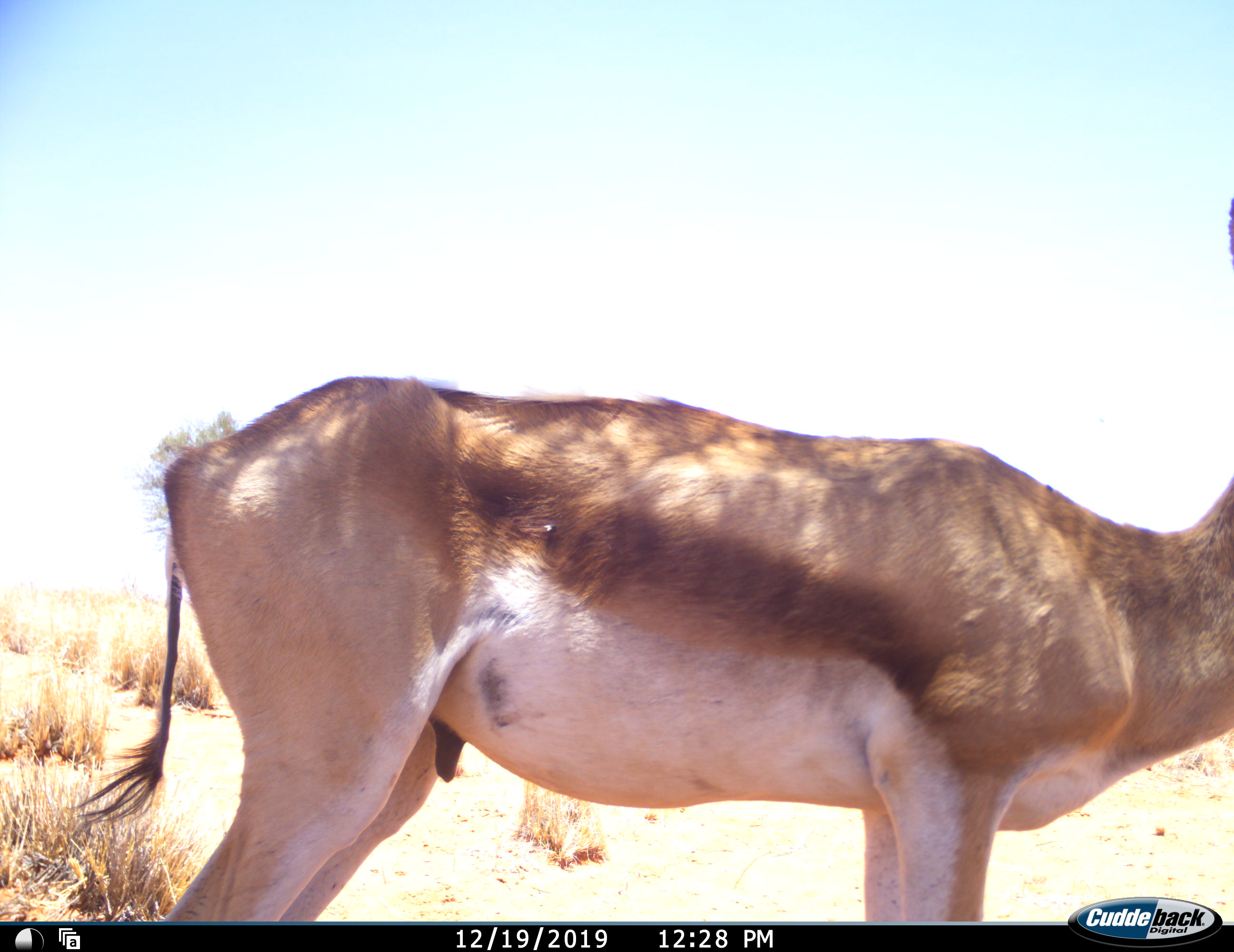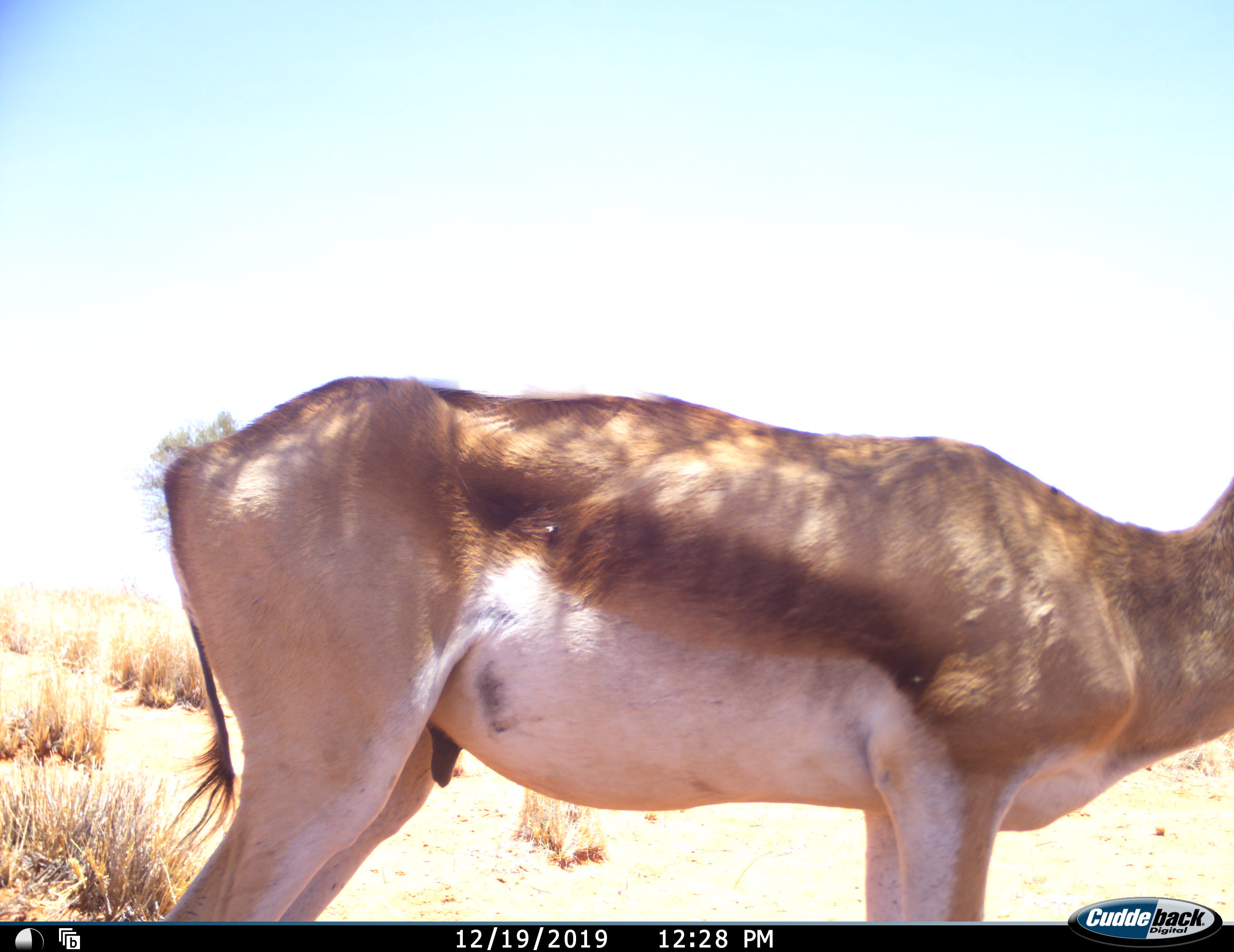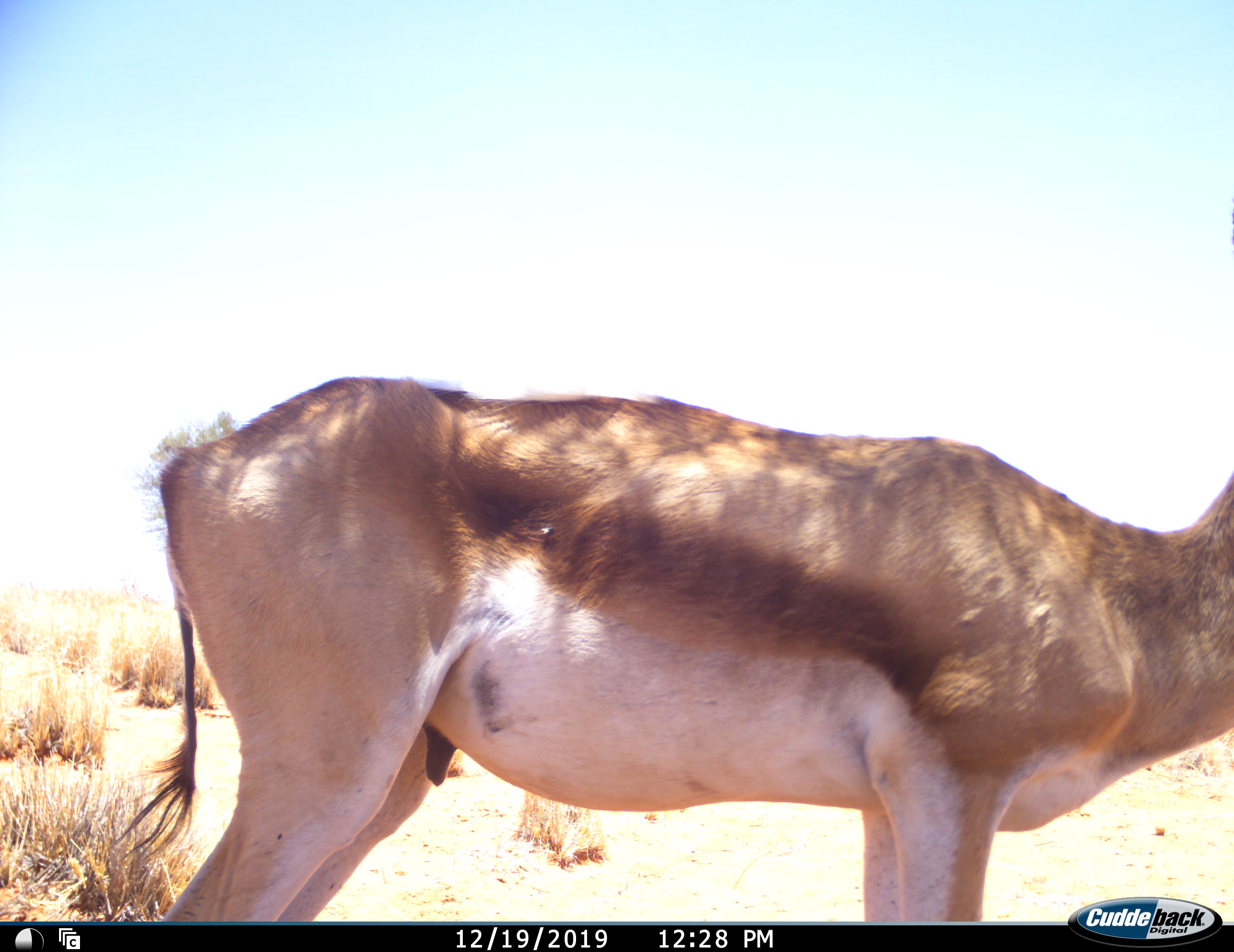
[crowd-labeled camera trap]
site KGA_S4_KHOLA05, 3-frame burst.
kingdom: Animalia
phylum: Chordata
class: Mammalia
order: Artiodactyla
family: Bovidae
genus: Antidorcas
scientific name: Antidorcas marsupialis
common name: springbok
Springbok (Antidorcas marsupialis), count 1. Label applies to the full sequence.